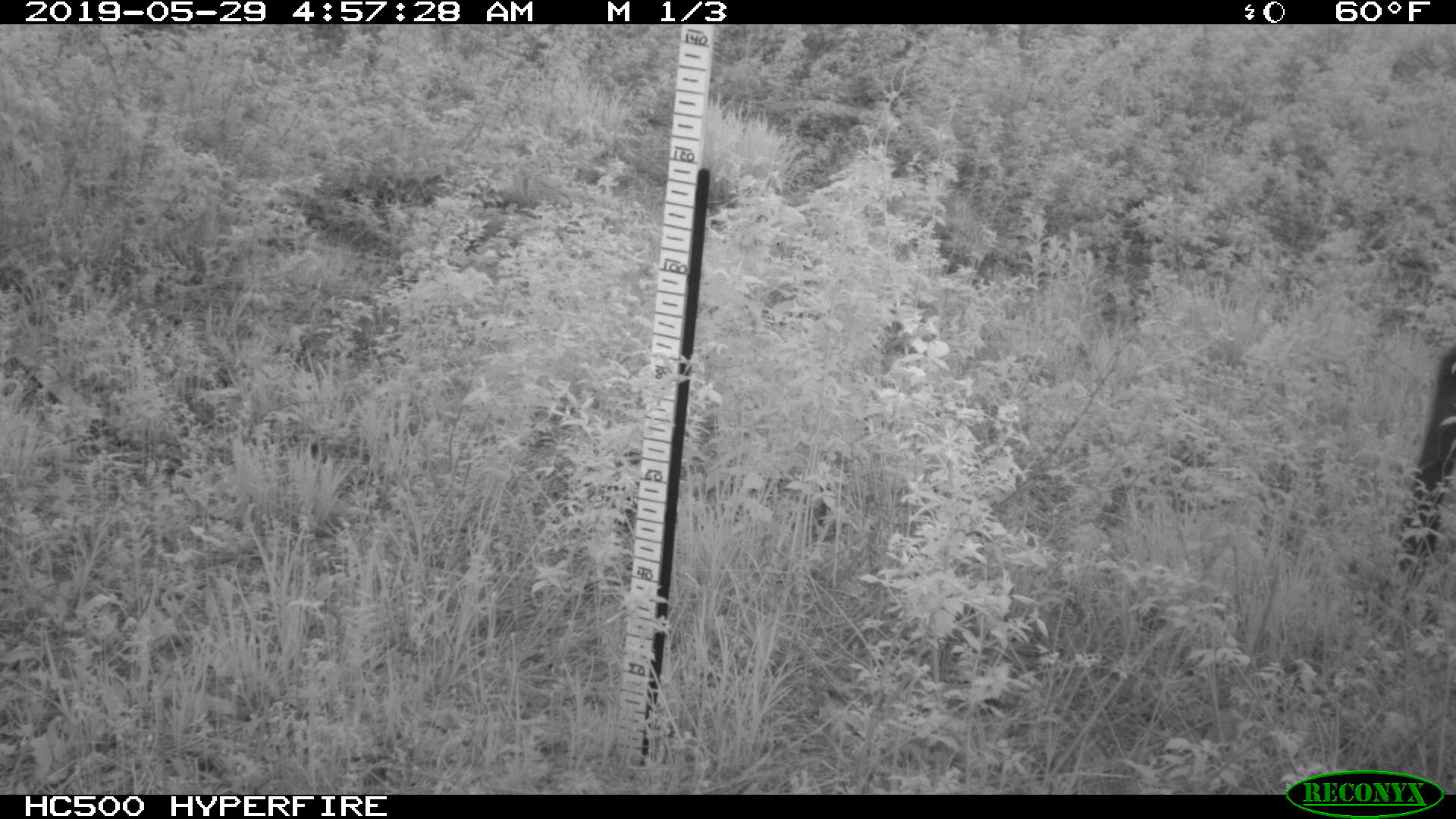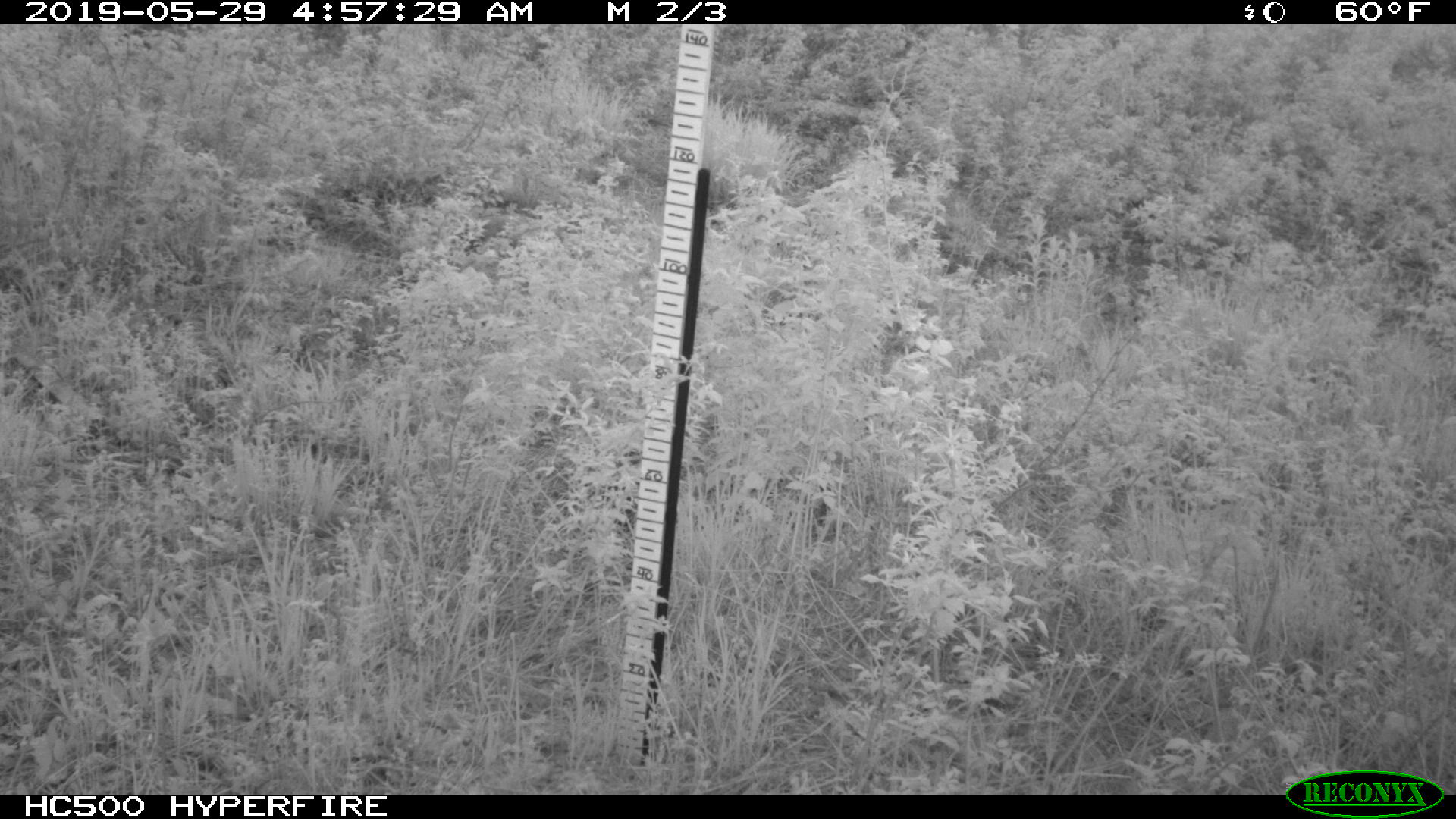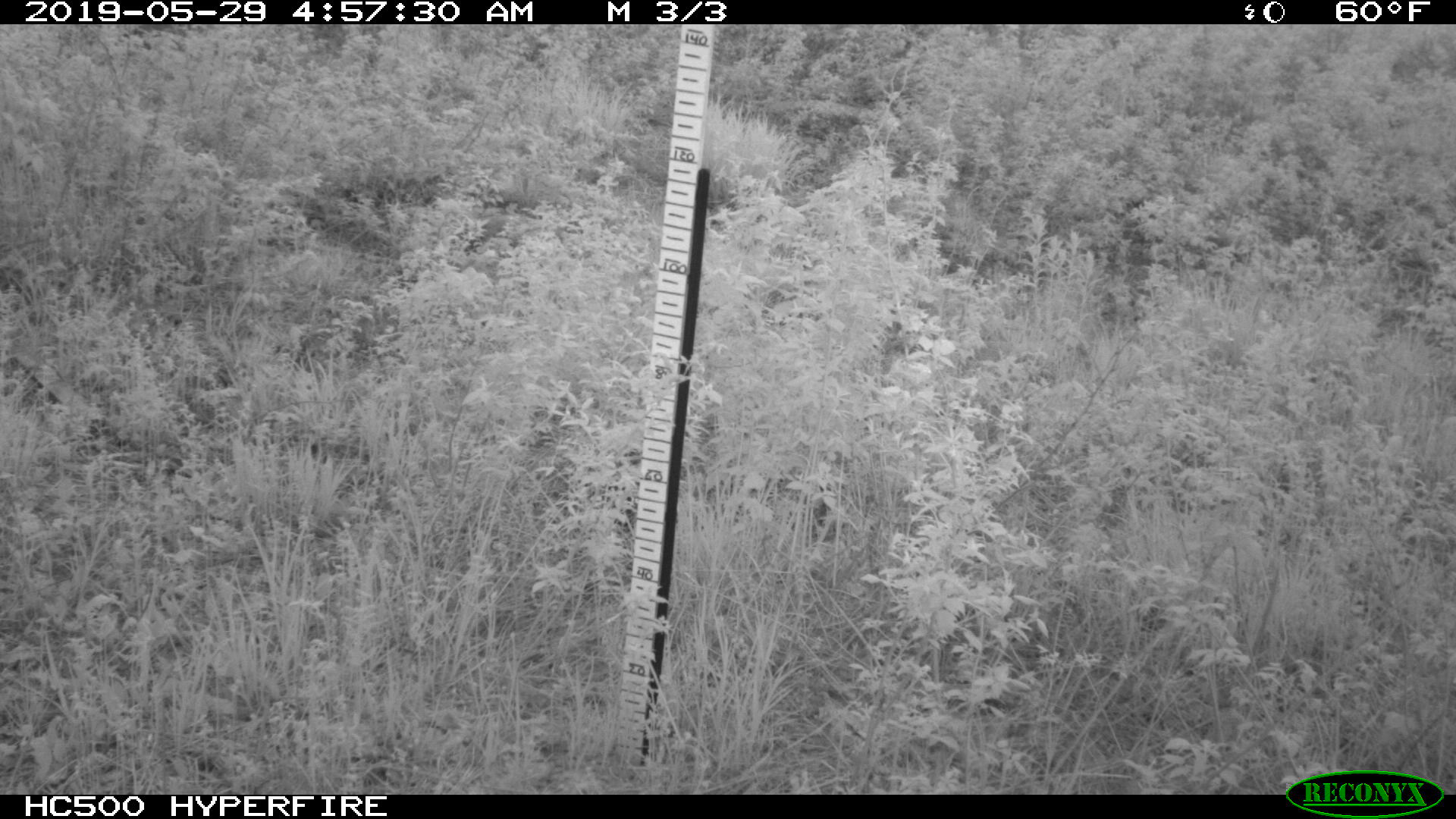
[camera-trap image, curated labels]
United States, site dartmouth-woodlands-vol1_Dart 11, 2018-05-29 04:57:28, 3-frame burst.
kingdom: Animalia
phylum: Chordata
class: Mammalia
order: Artiodactyla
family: Cervidae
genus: Alces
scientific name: Alces alces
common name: moose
Moose (Alces alces).